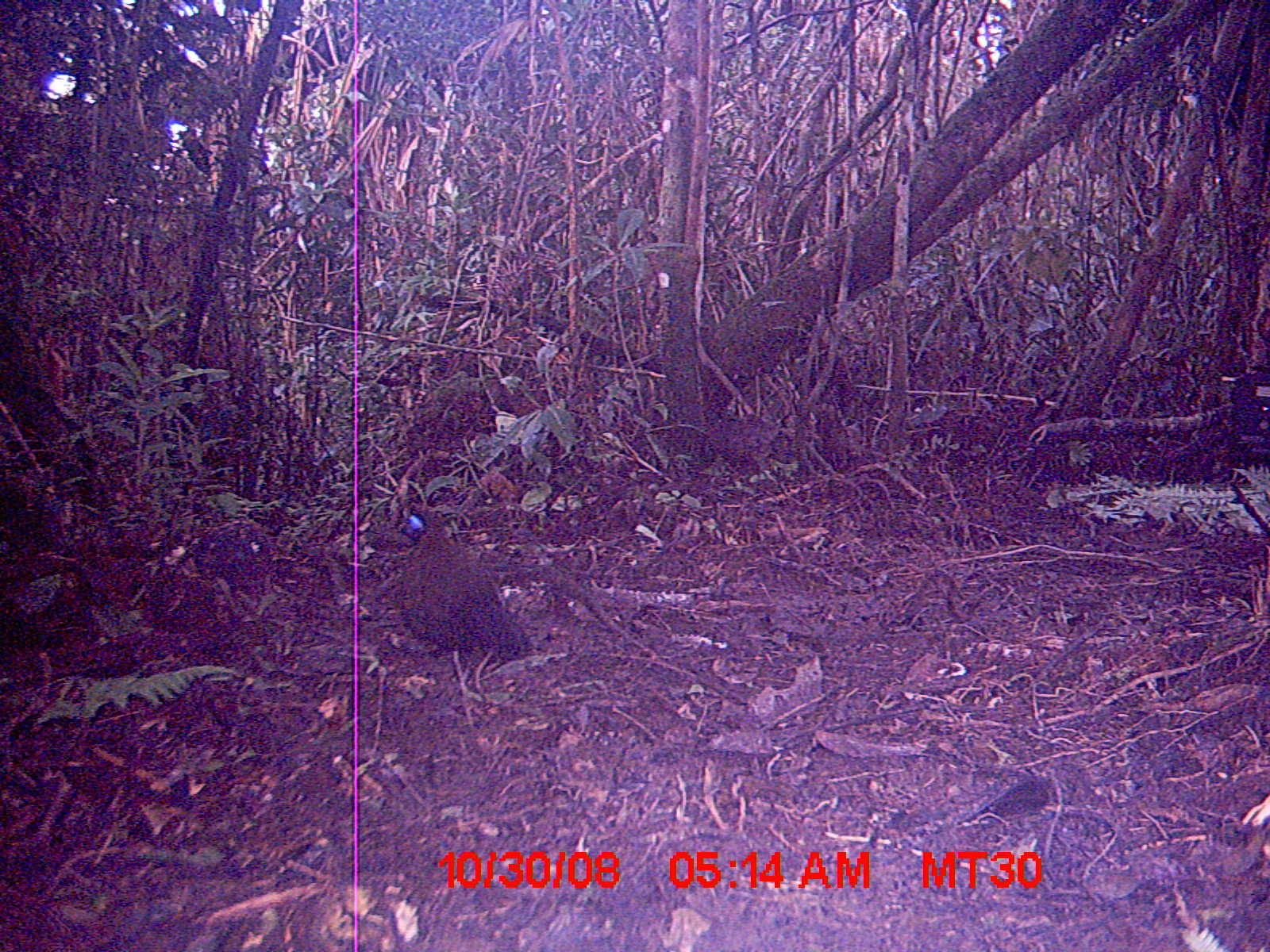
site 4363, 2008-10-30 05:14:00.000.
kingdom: Animalia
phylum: Chordata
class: Aves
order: Cuculiformes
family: Cuculidae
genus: Coua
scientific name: Coua serriana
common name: red-breasted coua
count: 1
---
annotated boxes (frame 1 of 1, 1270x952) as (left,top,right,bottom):
coua serriana: (394,504,535,730)